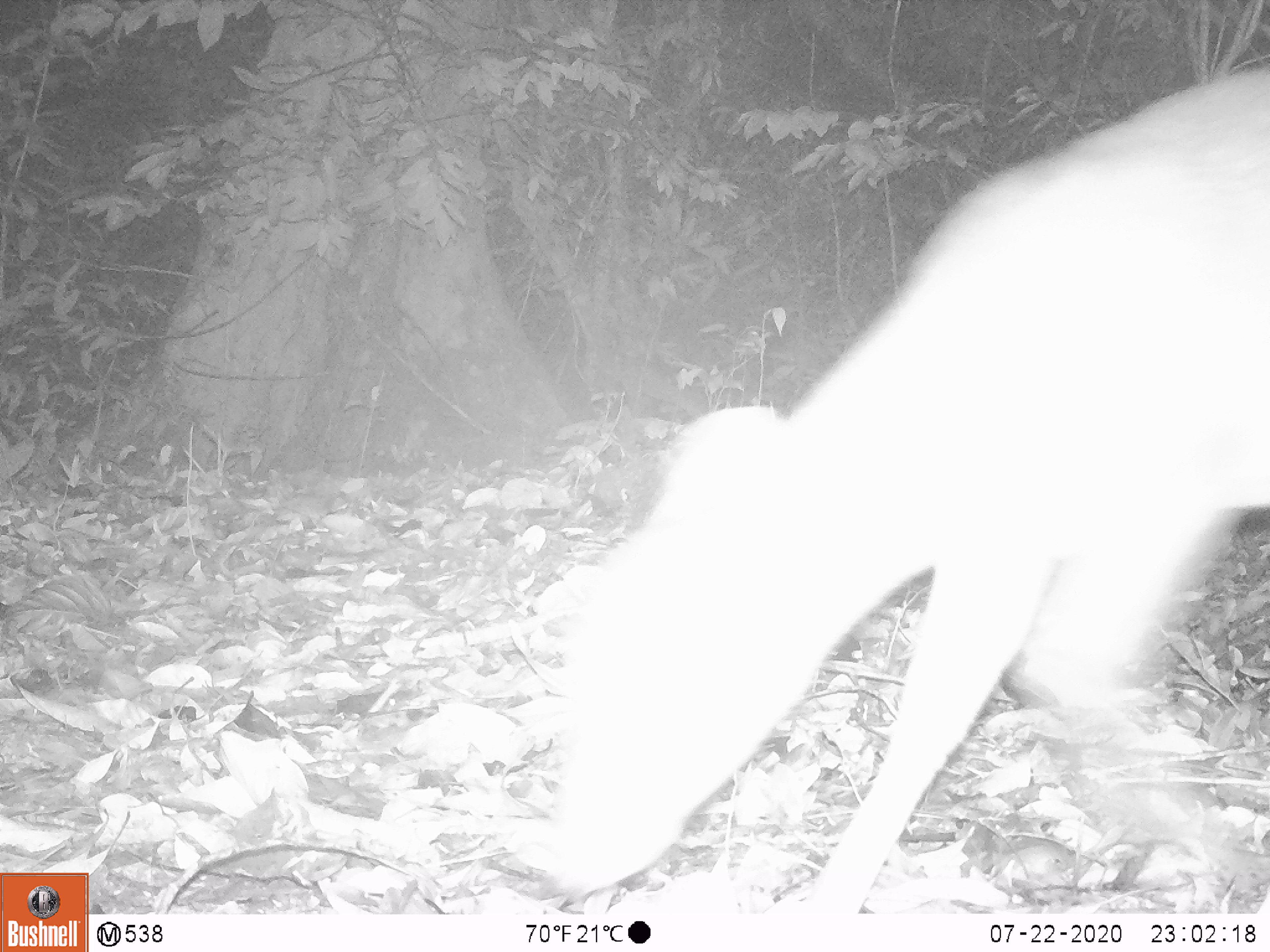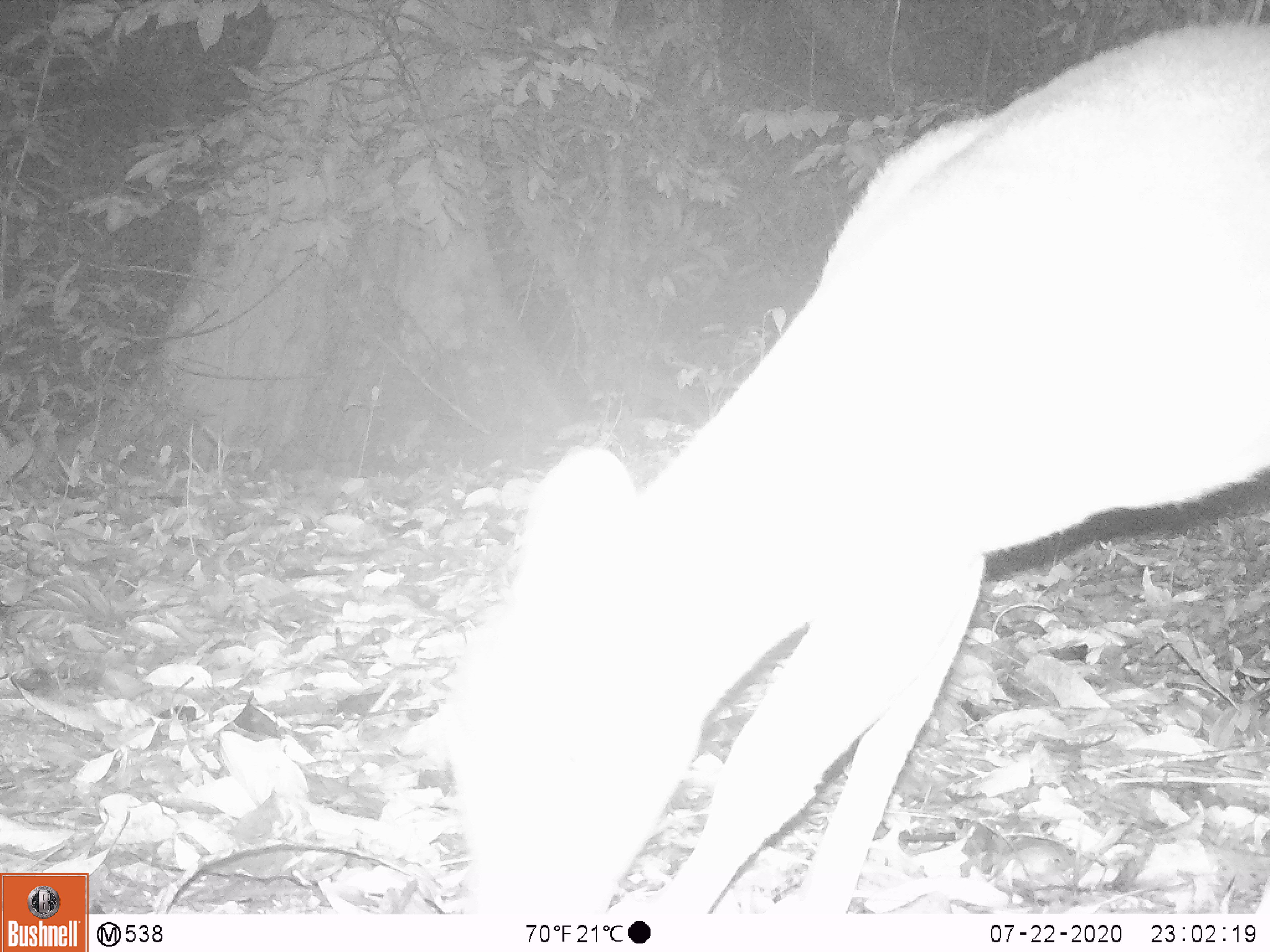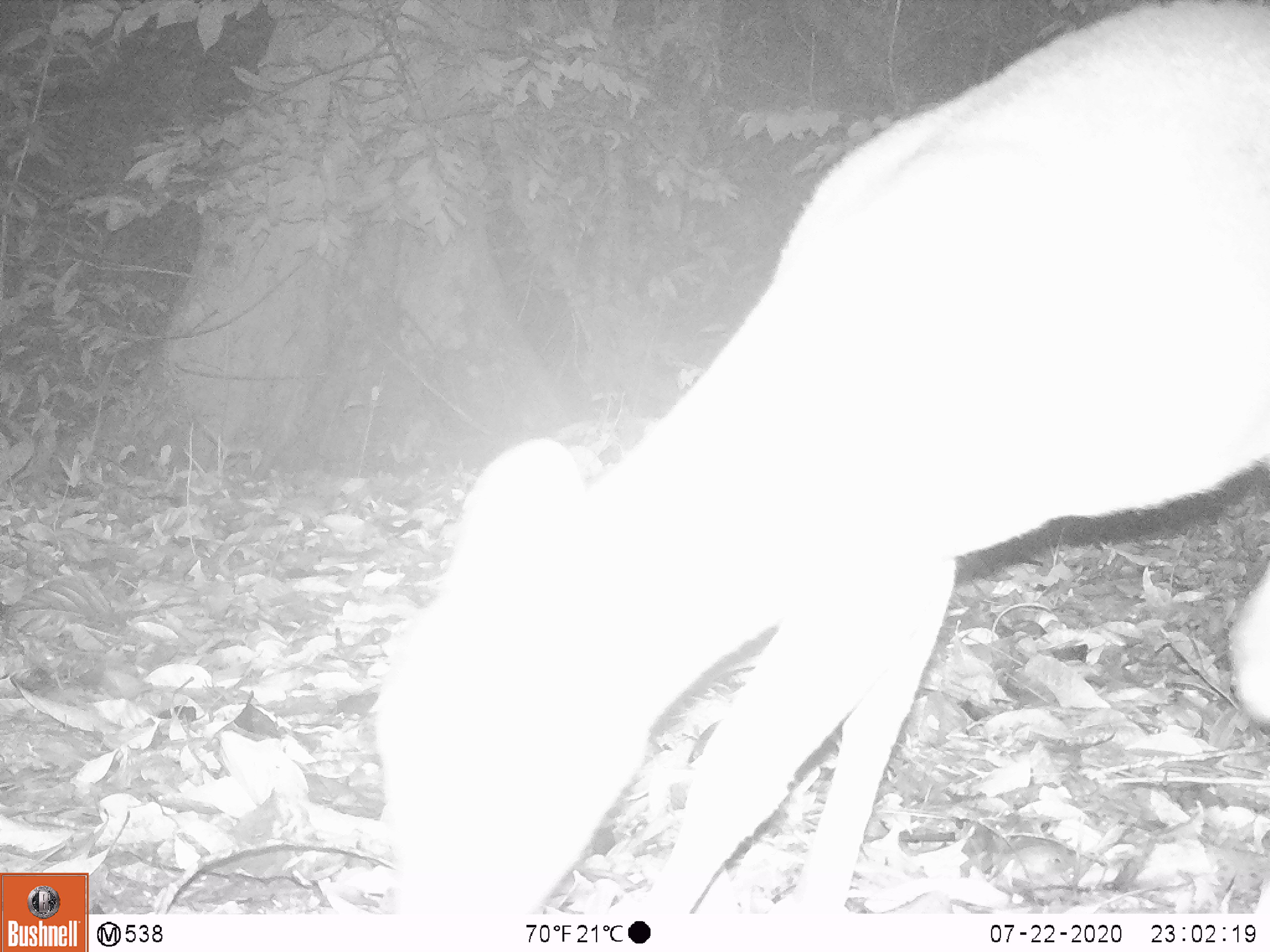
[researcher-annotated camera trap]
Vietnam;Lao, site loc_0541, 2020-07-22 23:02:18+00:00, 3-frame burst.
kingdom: Animalia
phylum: Chordata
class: Mammalia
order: Artiodactyla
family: Cervidae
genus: Muntiacus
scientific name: Muntiacus vuquangensis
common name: large-antlered muntjac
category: large antlered muntjac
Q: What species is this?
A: Large antlered muntjac (large-antlered muntjac) (Muntiacus vuquangensis).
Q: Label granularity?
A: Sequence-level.